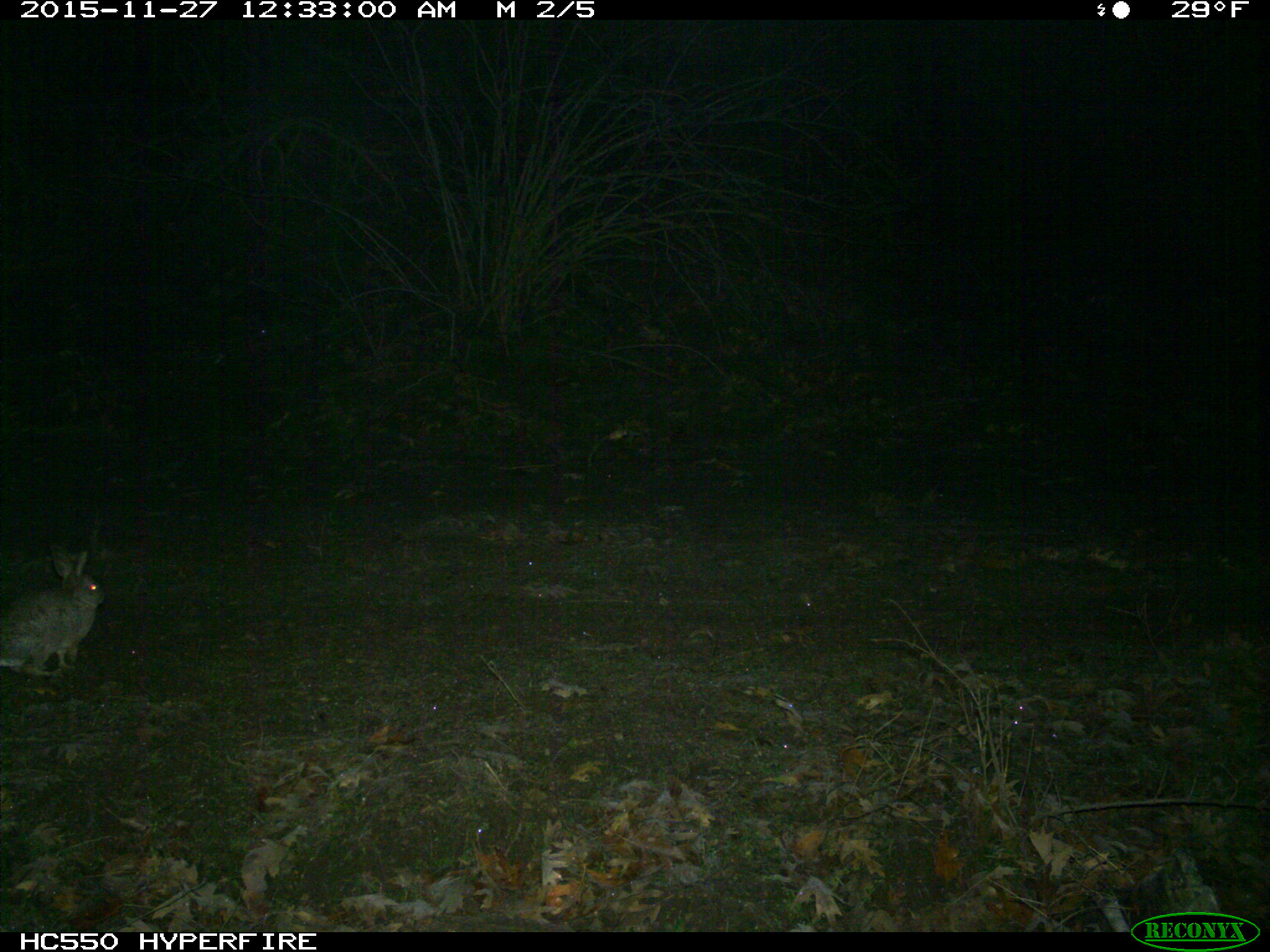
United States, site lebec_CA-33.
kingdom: Animalia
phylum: Chordata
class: Mammalia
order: Lagomorpha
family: Leporidae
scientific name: Leporidae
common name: rabbits and hares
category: unidentified rabbit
Unidentified rabbit (rabbits and hares) (Leporidae).